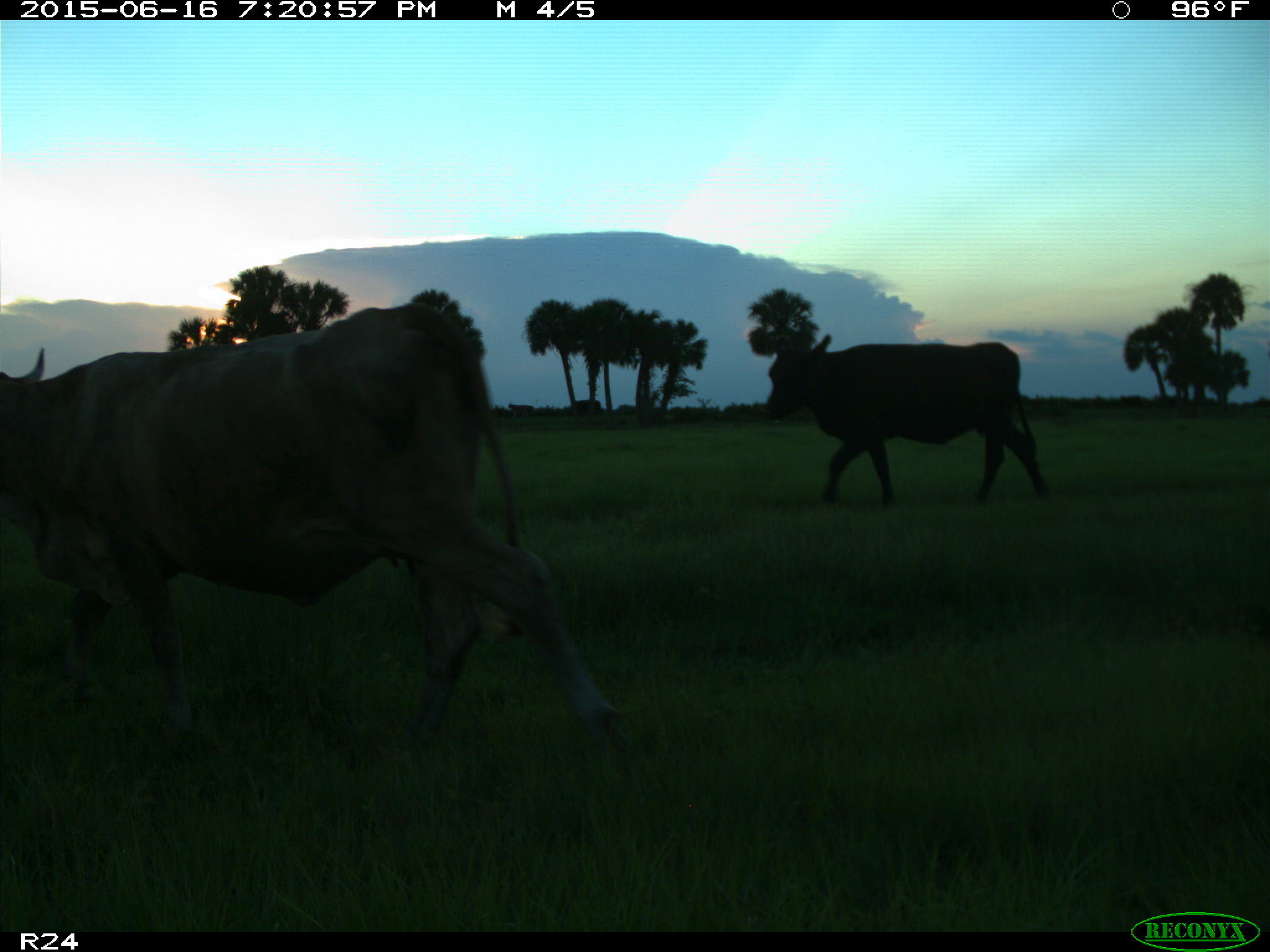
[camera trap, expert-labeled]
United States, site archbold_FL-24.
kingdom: Animalia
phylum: Chordata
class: Mammalia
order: Artiodactyla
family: Bovidae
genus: Bos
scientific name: Bos taurus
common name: domestic cow